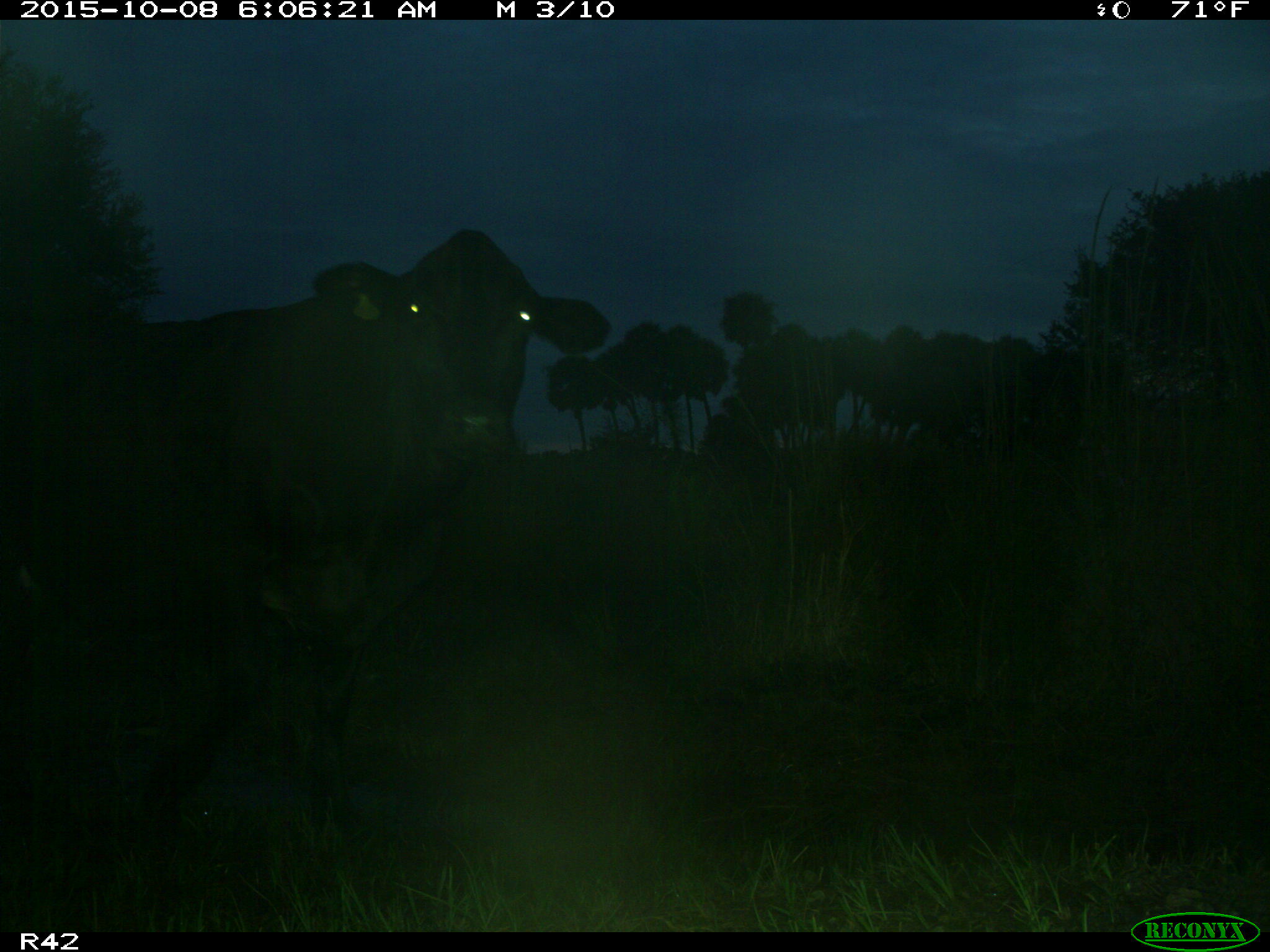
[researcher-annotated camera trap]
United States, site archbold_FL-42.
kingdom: Animalia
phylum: Chordata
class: Mammalia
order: Artiodactyla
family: Bovidae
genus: Bos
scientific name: Bos taurus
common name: domestic cow